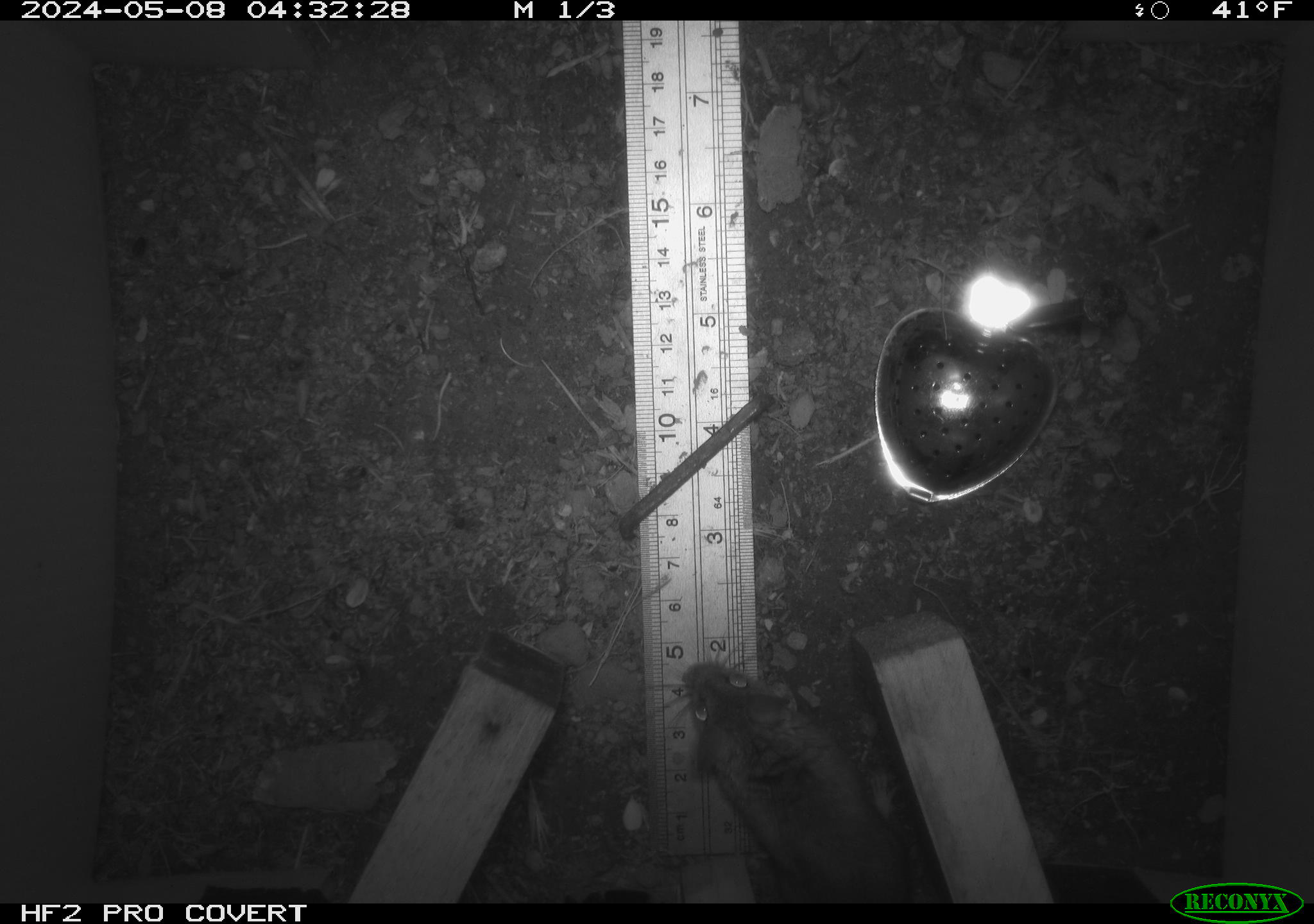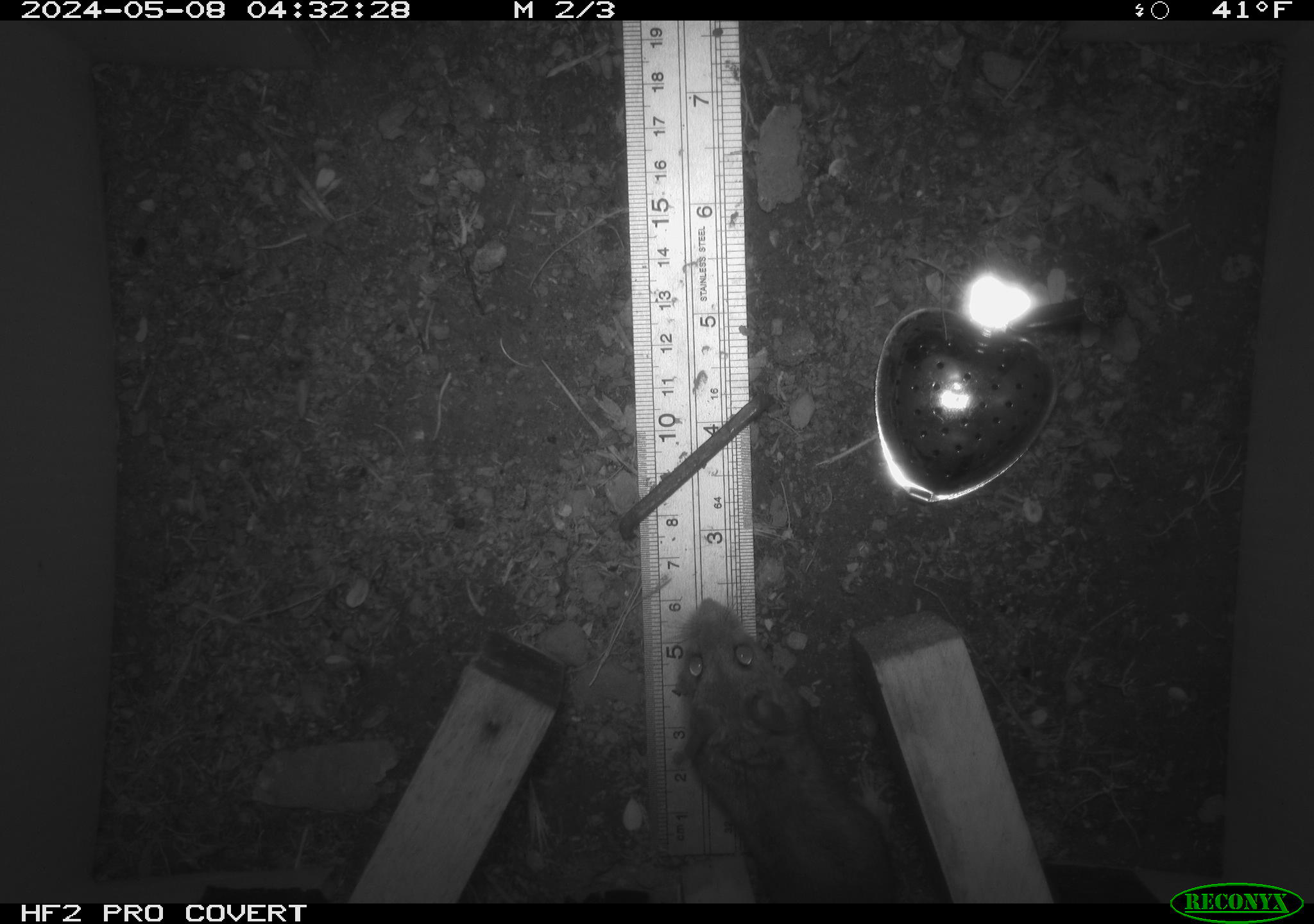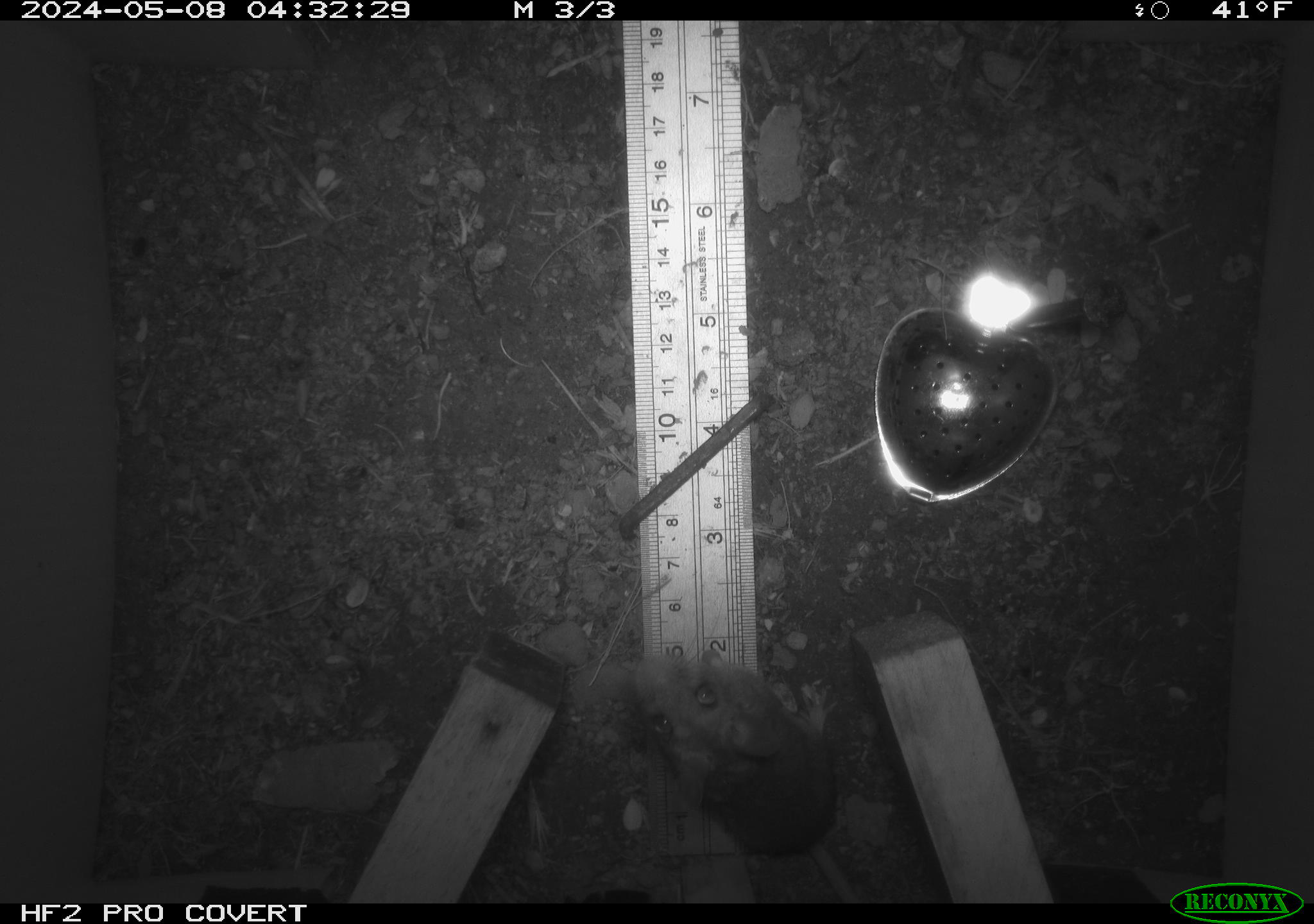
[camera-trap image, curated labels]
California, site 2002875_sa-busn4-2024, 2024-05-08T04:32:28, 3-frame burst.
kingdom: Animalia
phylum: Chordata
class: Mammalia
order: Rodentia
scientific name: Rodentia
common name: rodent